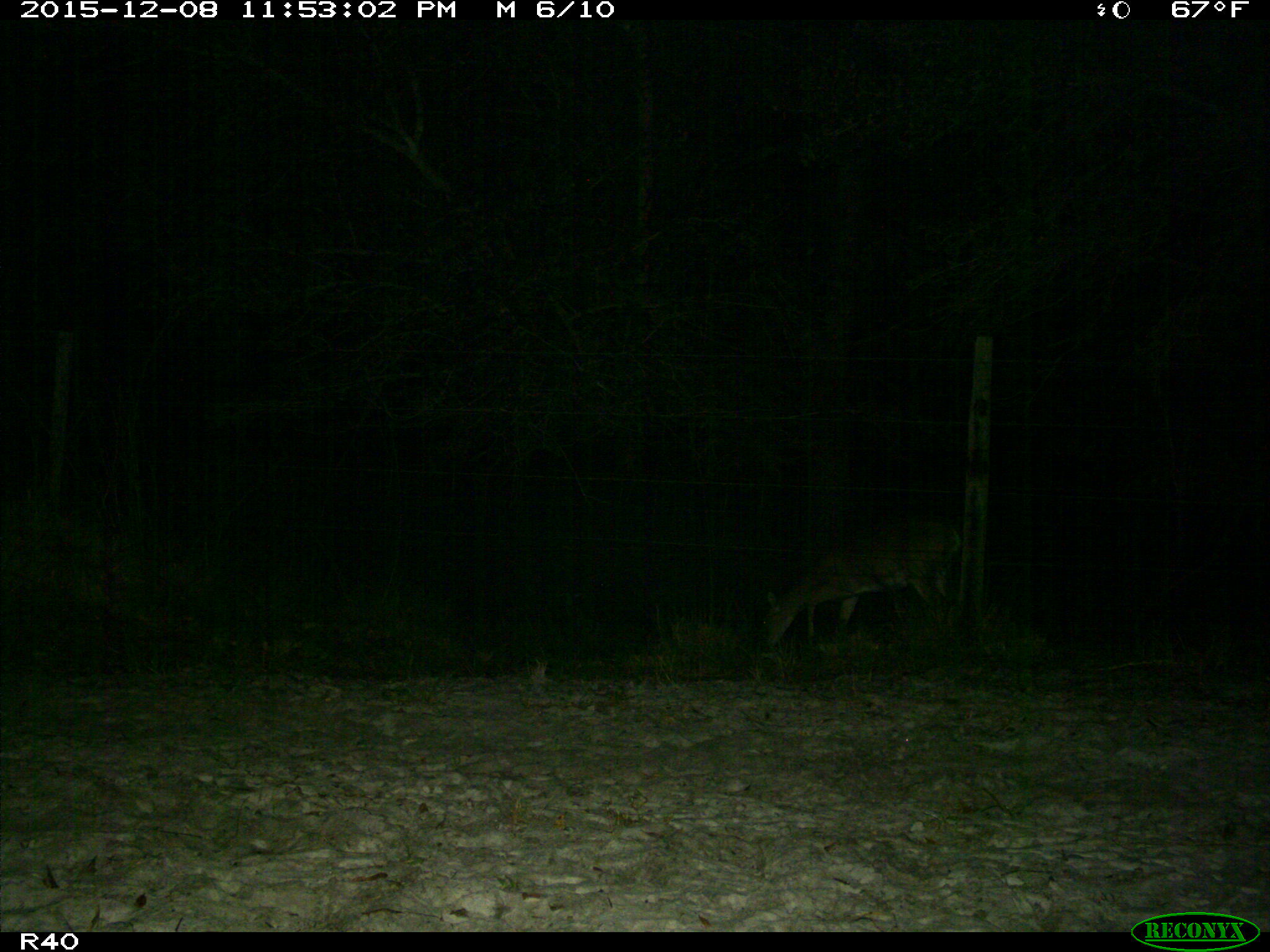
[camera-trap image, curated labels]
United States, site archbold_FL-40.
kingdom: Animalia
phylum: Chordata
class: Mammalia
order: Artiodactyla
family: Cervidae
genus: Odocoileus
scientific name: Odocoileus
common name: deer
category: unidentified deer